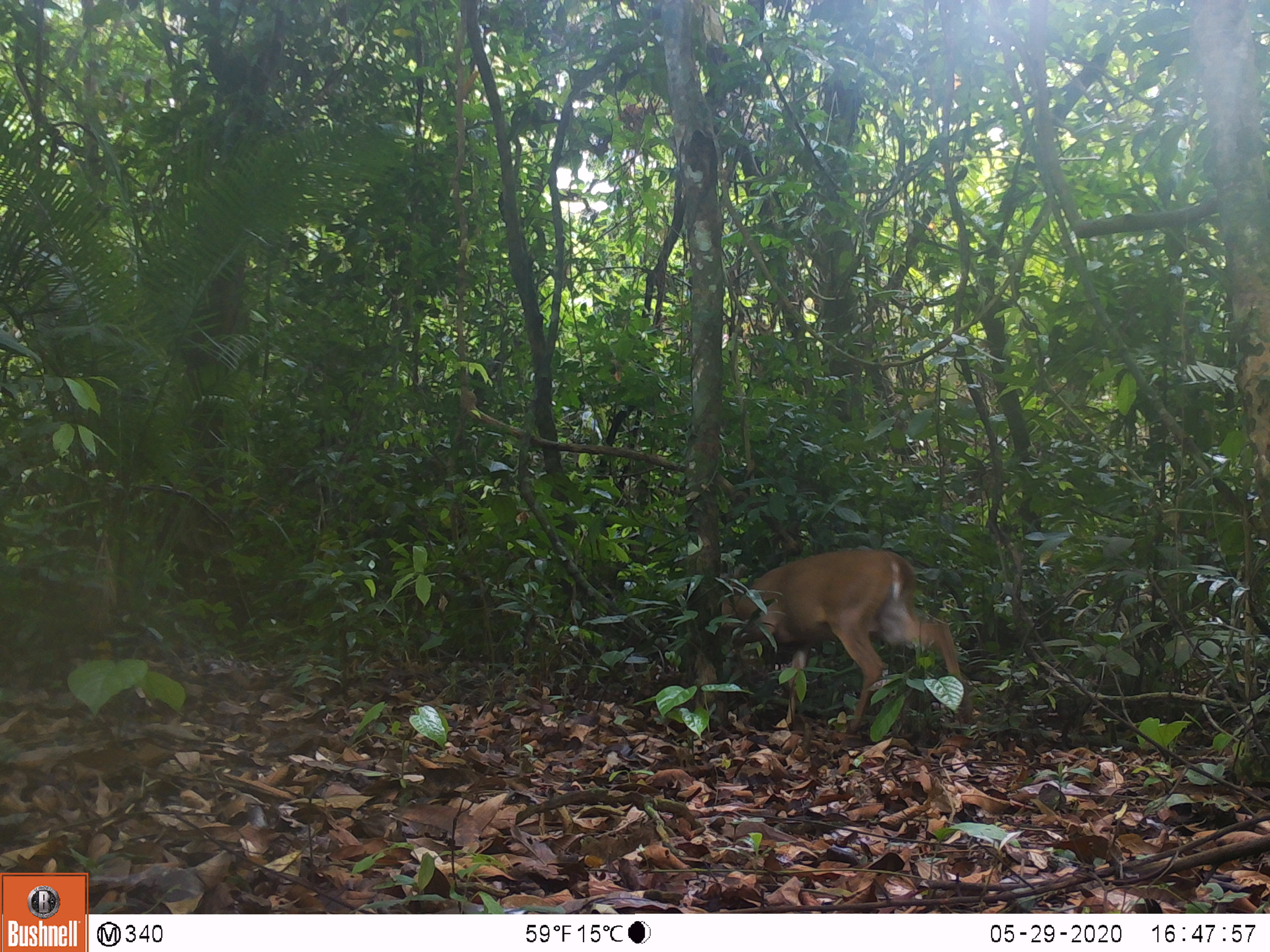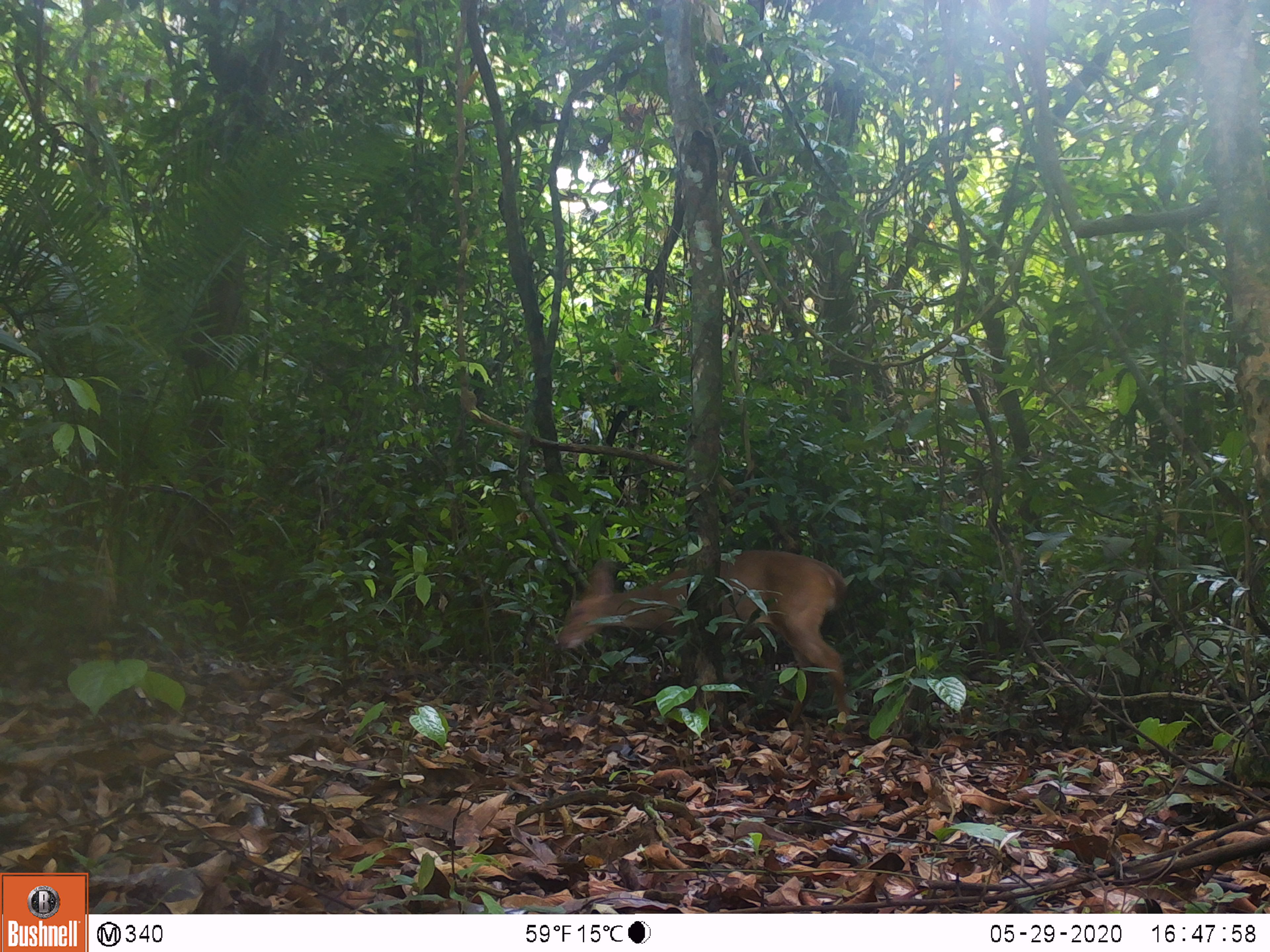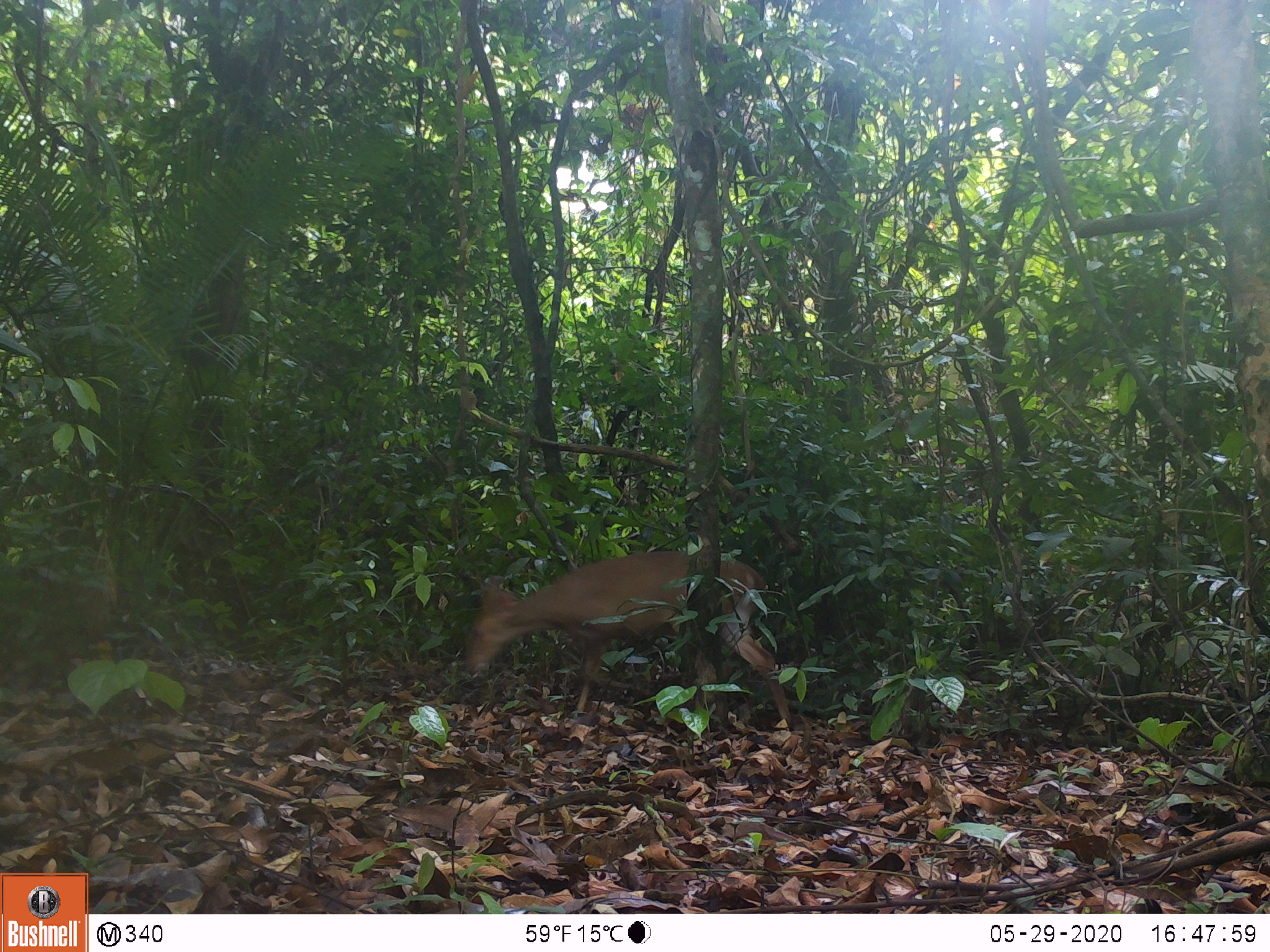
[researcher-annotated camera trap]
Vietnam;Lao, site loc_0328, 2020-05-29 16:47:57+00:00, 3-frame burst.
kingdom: Animalia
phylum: Chordata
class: Mammalia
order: Artiodactyla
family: Cervidae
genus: Muntiacus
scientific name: Muntiacus vuquangensis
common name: large-antlered muntjac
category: large antlered muntjac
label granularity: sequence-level